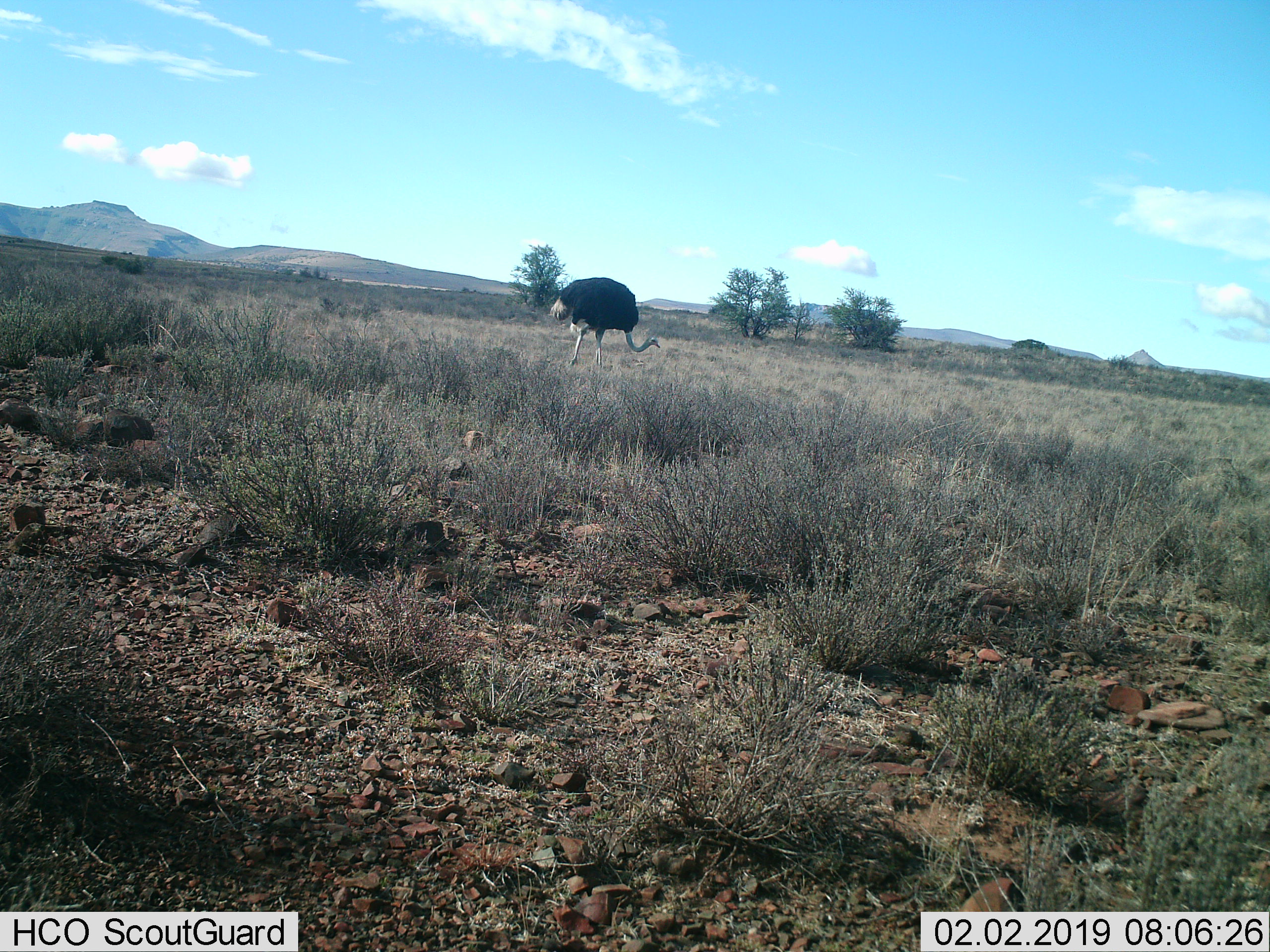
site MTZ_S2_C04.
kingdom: Animalia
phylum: Chordata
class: Aves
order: Struthioniformes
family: Struthionidae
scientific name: Struthionidae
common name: ostrich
Ostrich (Struthionidae), count 1. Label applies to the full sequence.